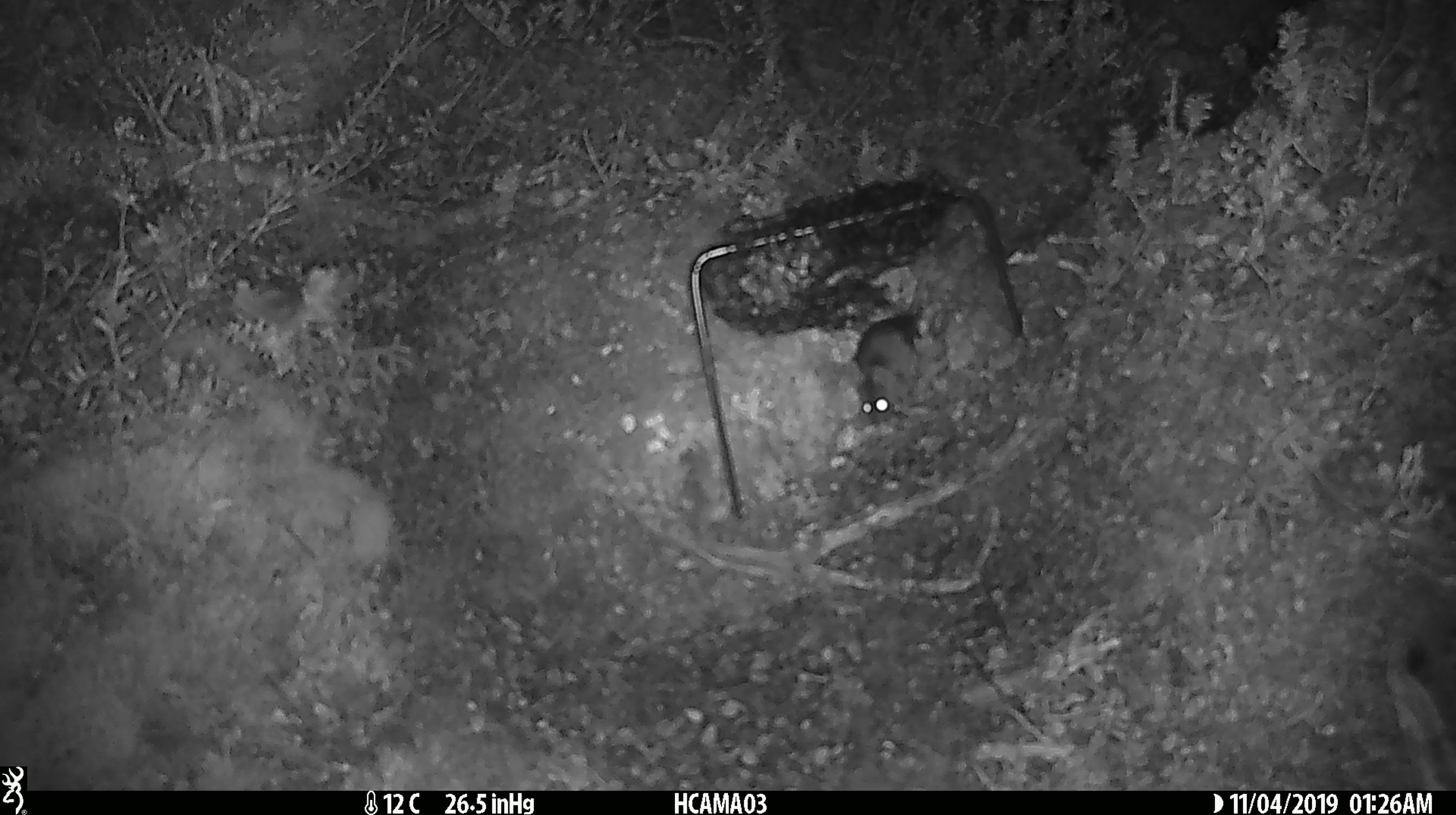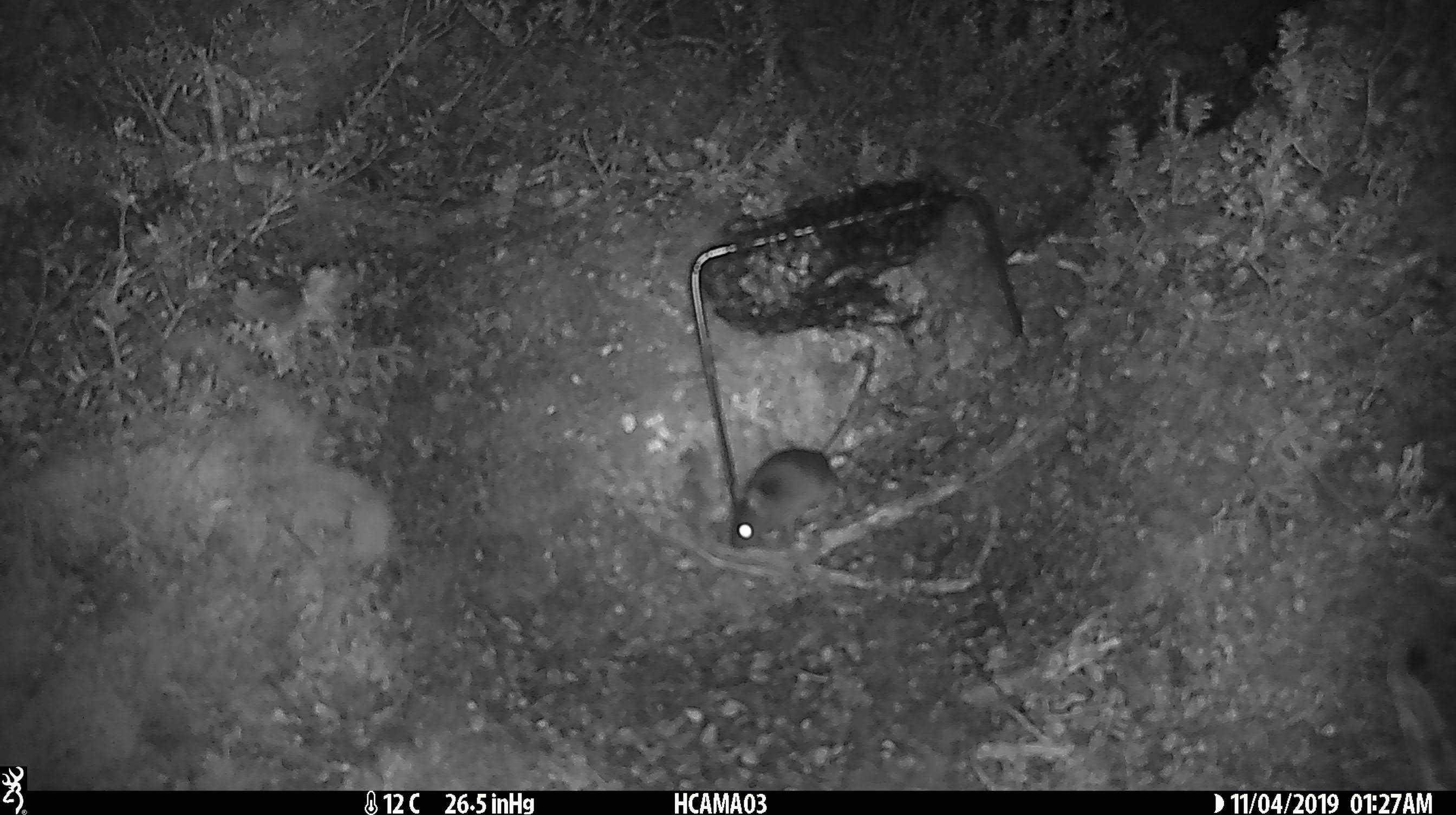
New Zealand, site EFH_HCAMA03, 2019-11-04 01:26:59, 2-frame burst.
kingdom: Animalia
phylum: Chordata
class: Mammalia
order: Rodentia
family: Muridae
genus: Mus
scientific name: Mus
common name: mouse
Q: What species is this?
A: Mouse (Mus).